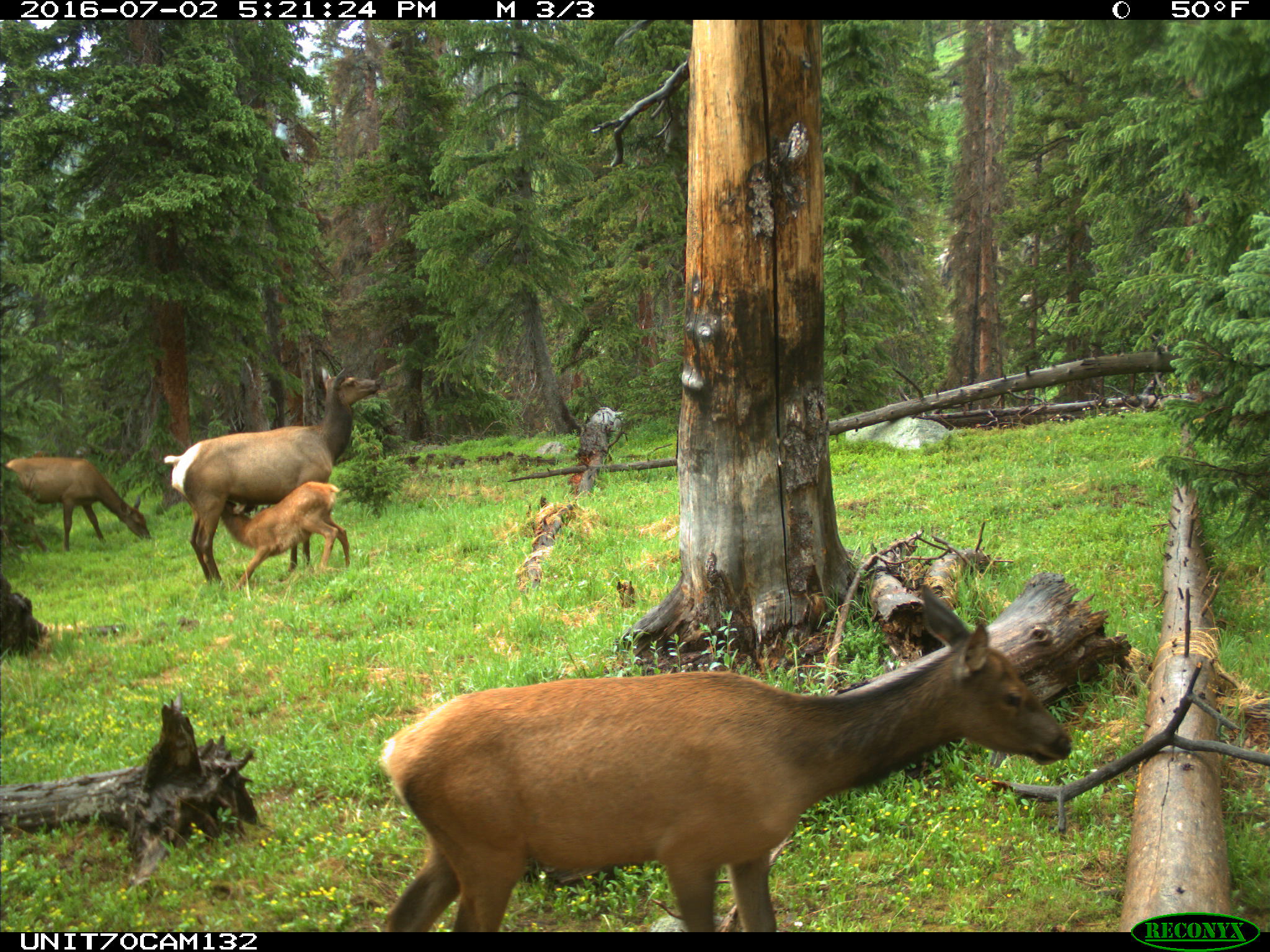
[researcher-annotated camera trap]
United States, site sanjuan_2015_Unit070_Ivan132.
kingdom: Animalia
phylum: Chordata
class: Mammalia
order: Artiodactyla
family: Cervidae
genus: Cervus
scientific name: Cervus elaphus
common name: red deer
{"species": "Cervus elaphus (red deer)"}